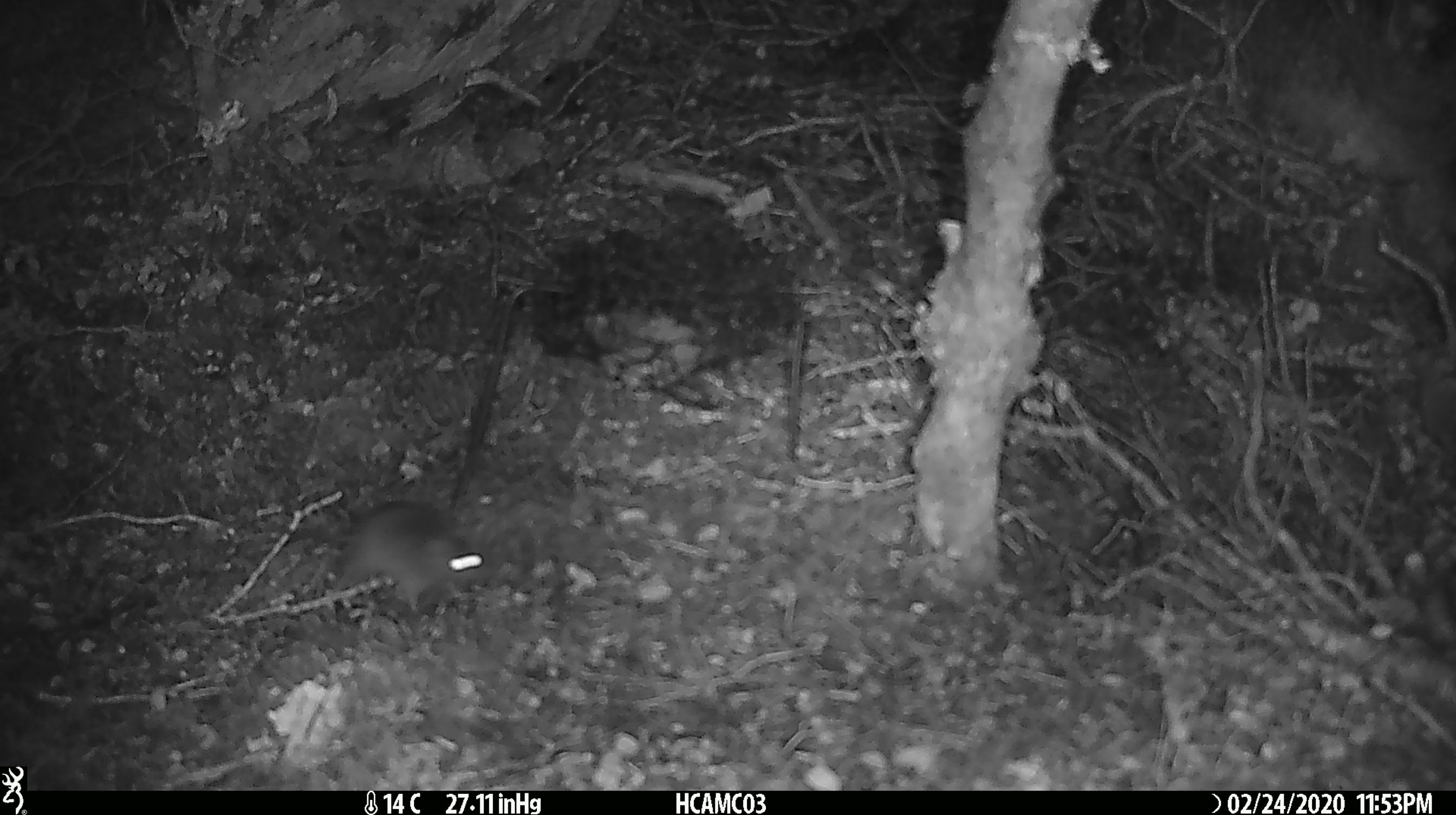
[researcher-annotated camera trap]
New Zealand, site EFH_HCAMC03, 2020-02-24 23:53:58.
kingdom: Animalia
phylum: Chordata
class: Mammalia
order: Rodentia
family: Muridae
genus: Mus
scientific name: Mus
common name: mouse